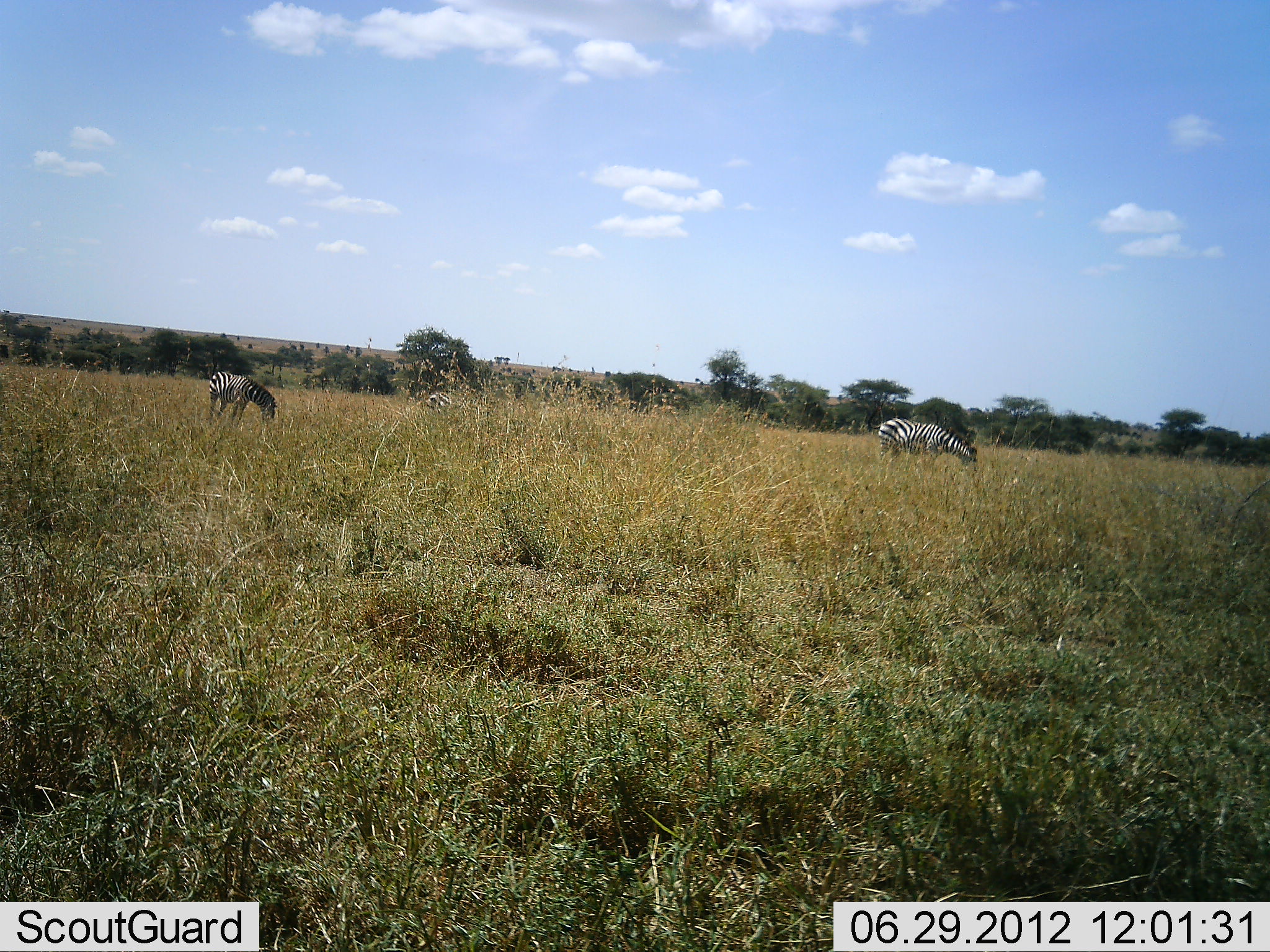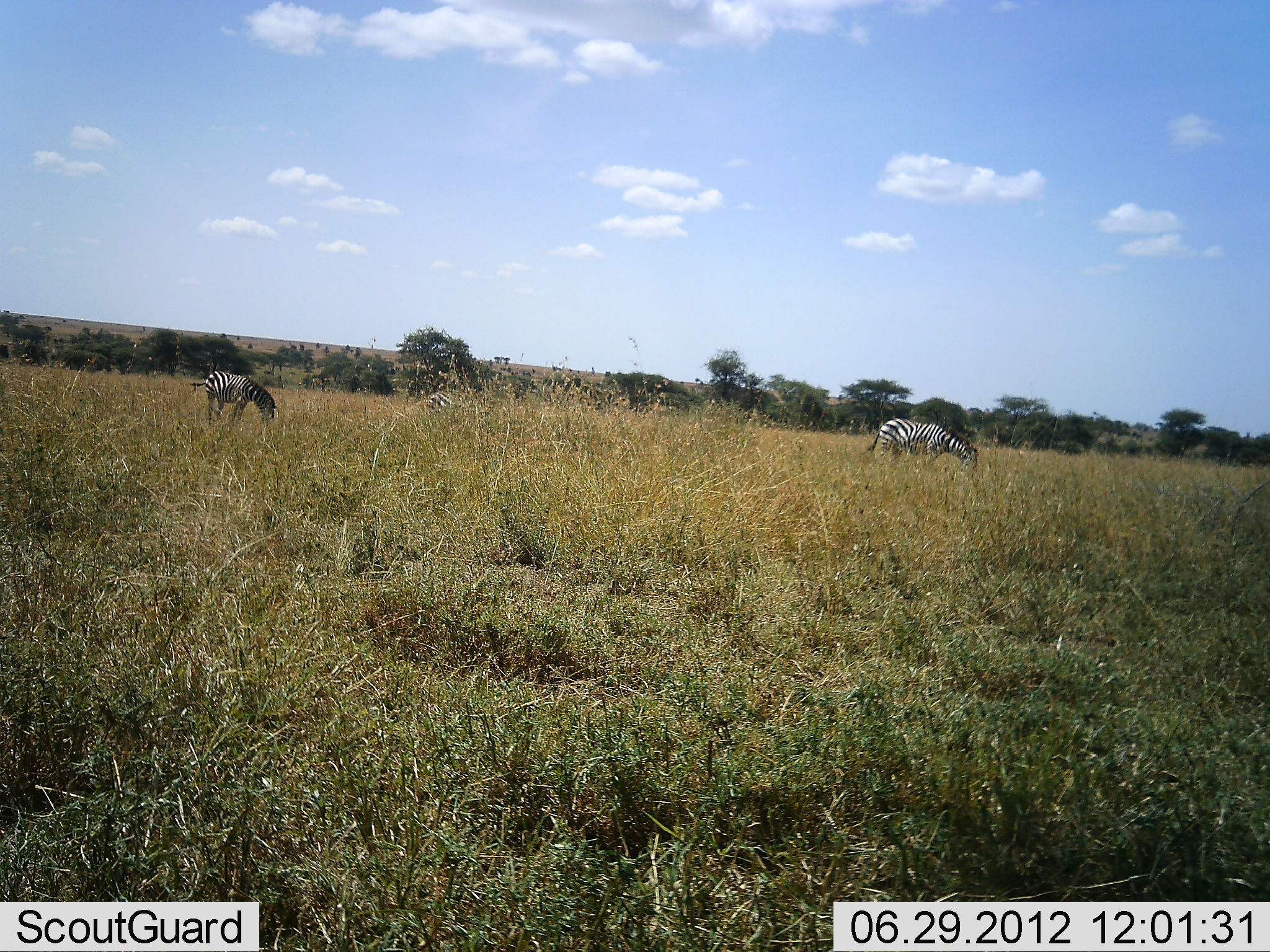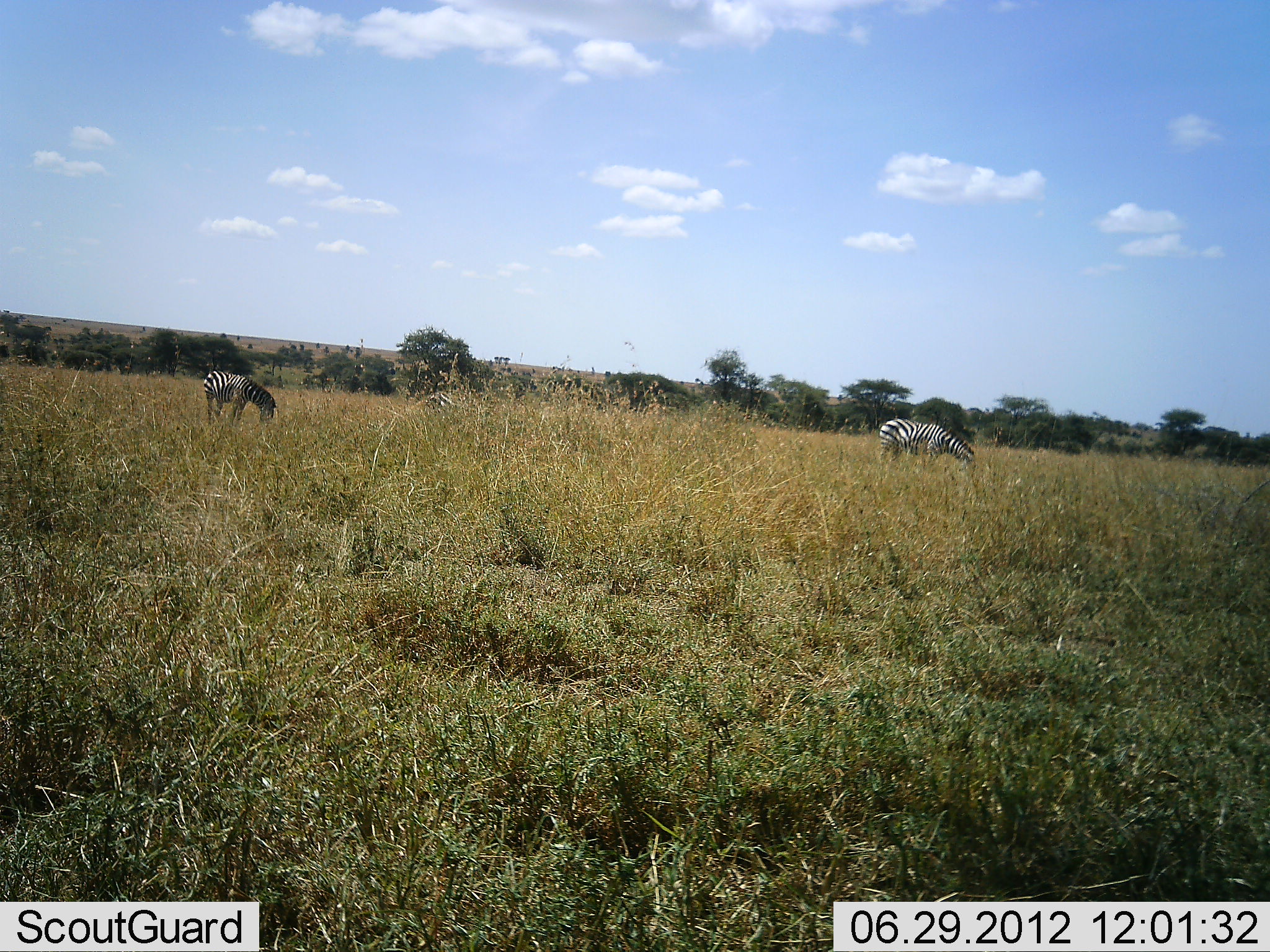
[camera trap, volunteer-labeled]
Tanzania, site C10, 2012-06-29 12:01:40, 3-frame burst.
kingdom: Animalia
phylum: Chordata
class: Mammalia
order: Perissodactyla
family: Equidae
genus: Equus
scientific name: Equus quagga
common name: plains zebra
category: zebra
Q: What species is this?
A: Zebra (plains zebra) (Equus quagga).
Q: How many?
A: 3.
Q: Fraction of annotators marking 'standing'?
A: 40%.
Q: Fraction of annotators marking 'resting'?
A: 0%.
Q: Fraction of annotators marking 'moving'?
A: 10%.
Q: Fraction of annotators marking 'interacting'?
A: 0%.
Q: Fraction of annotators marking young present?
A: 0%.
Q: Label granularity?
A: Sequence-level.